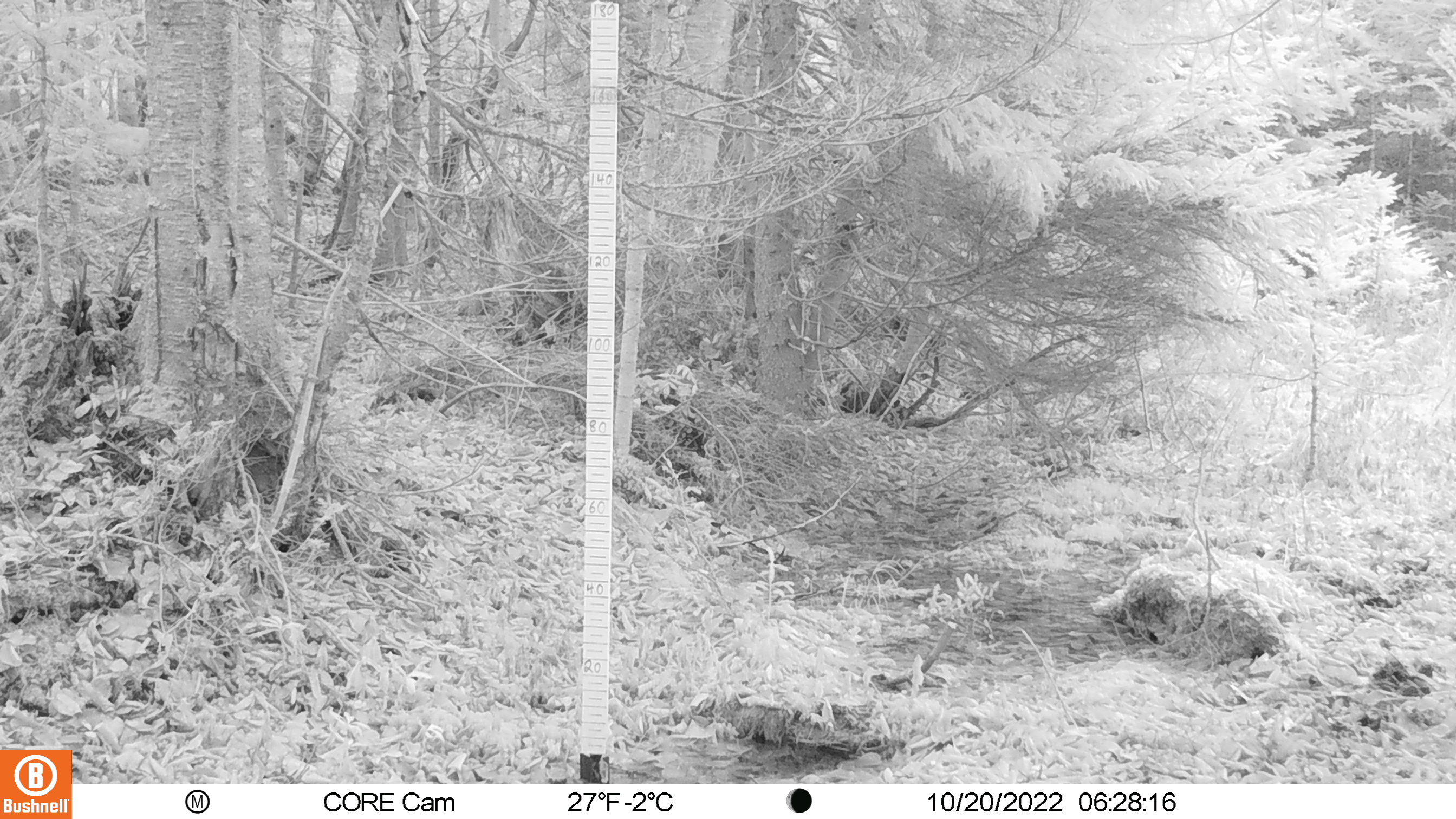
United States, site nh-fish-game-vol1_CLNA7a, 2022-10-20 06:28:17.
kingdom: Animalia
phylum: Chordata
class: Mammalia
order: Artiodactyla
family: Cervidae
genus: Alces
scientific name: Alces alces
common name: moose